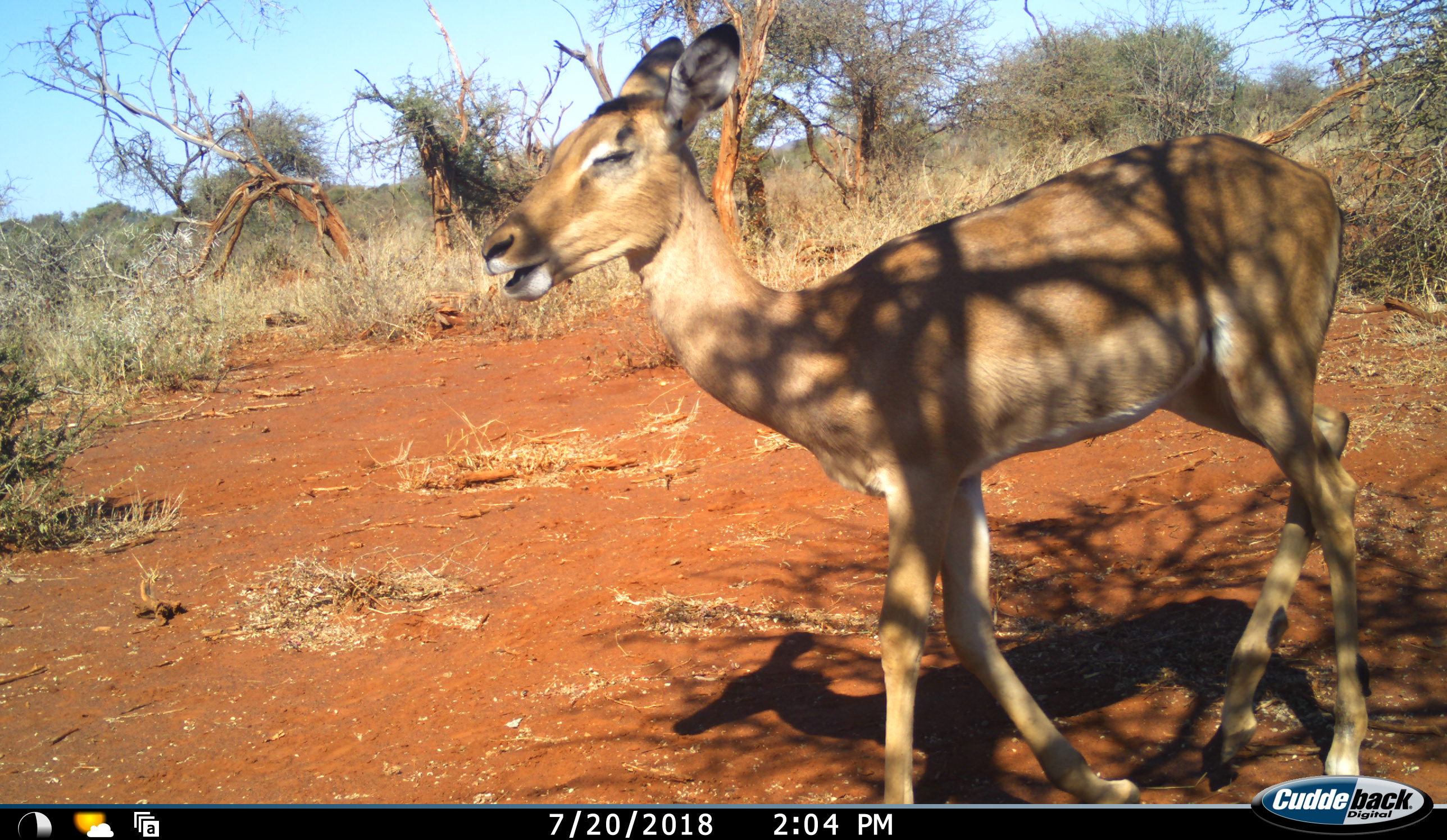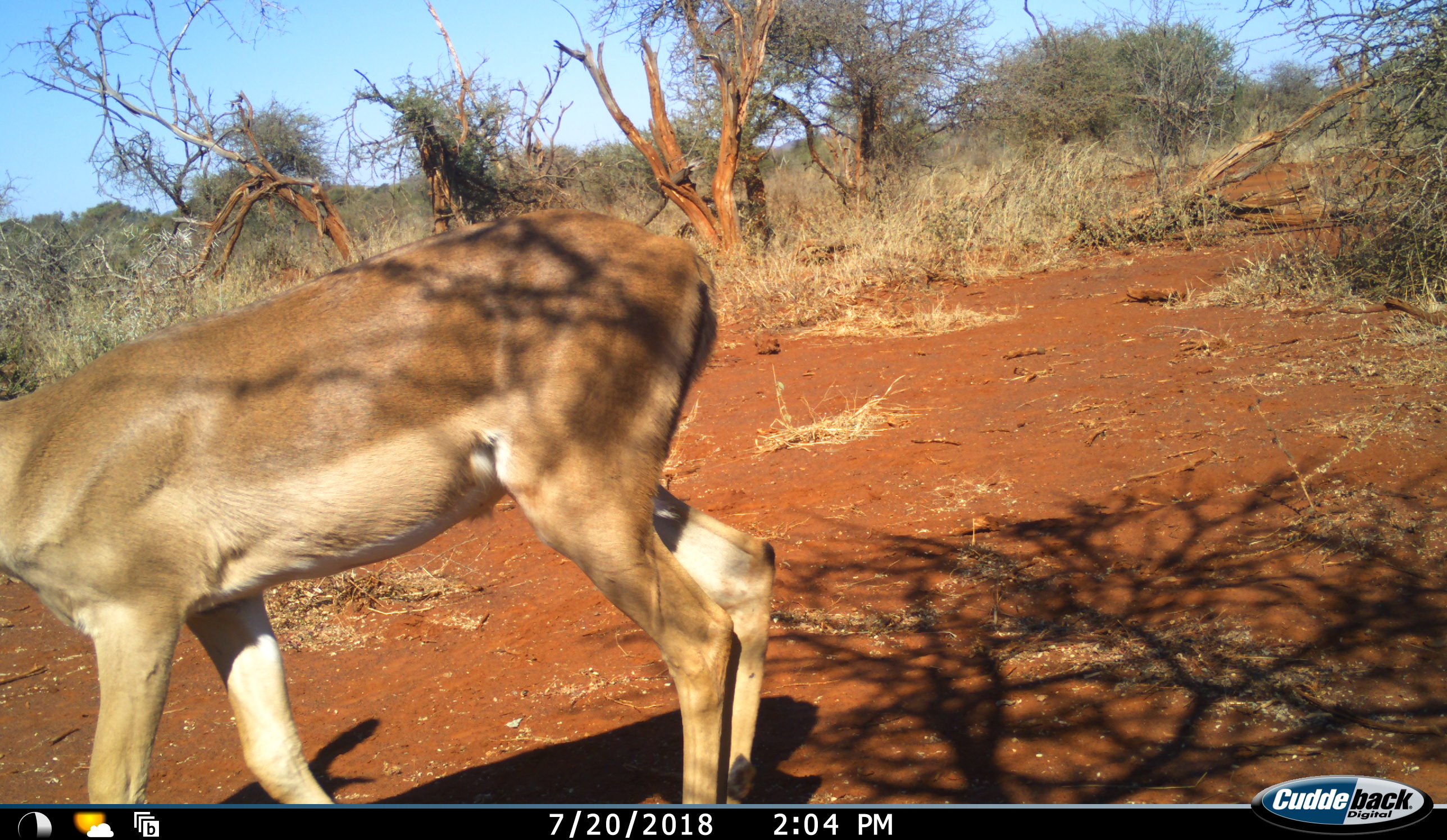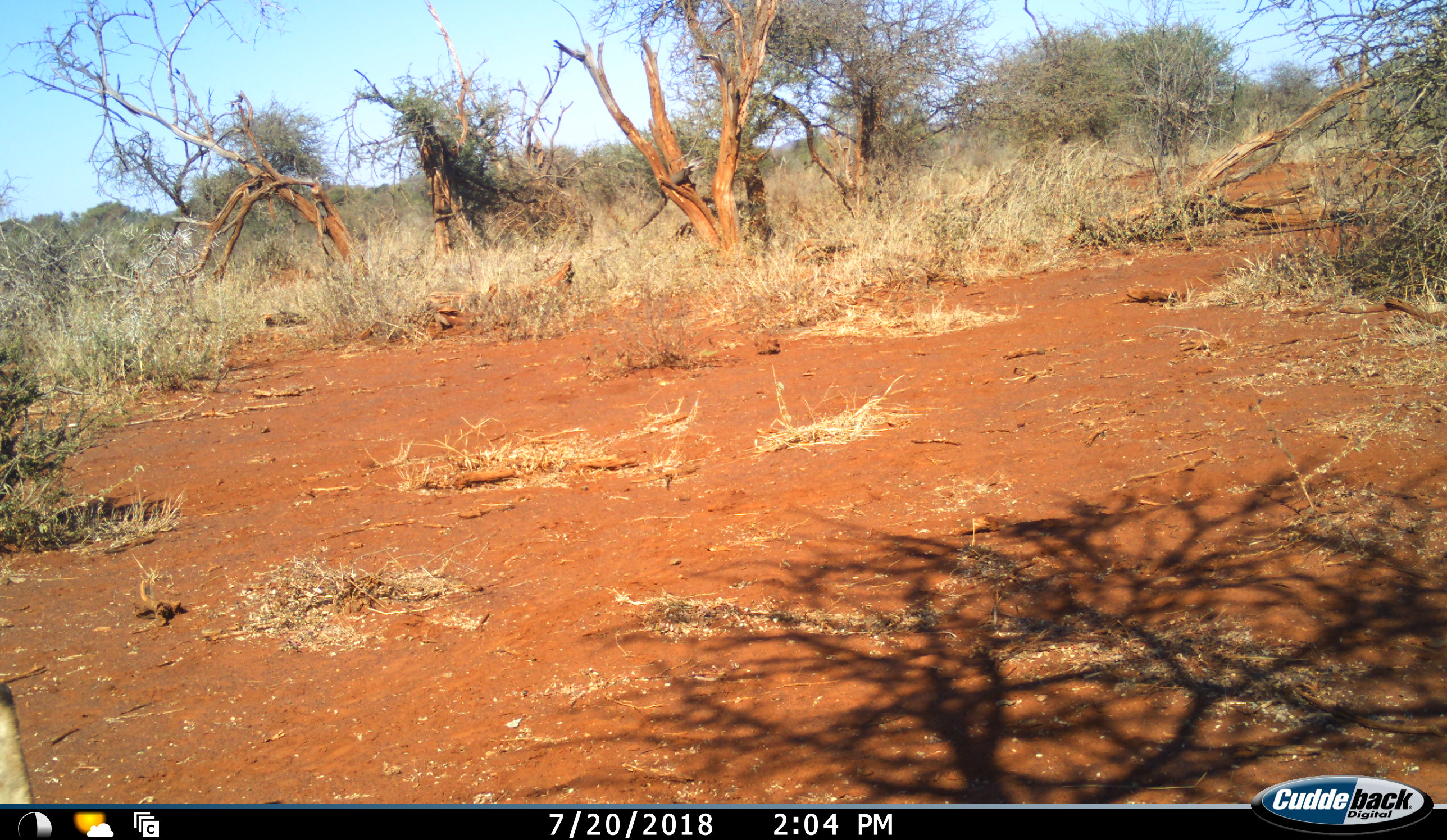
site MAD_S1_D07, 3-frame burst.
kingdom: Animalia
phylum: Chordata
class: Mammalia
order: Artiodactyla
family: Bovidae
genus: Aepyceros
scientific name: Aepyceros melampus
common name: impala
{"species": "impala (Aepyceros melampus)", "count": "1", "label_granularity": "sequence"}